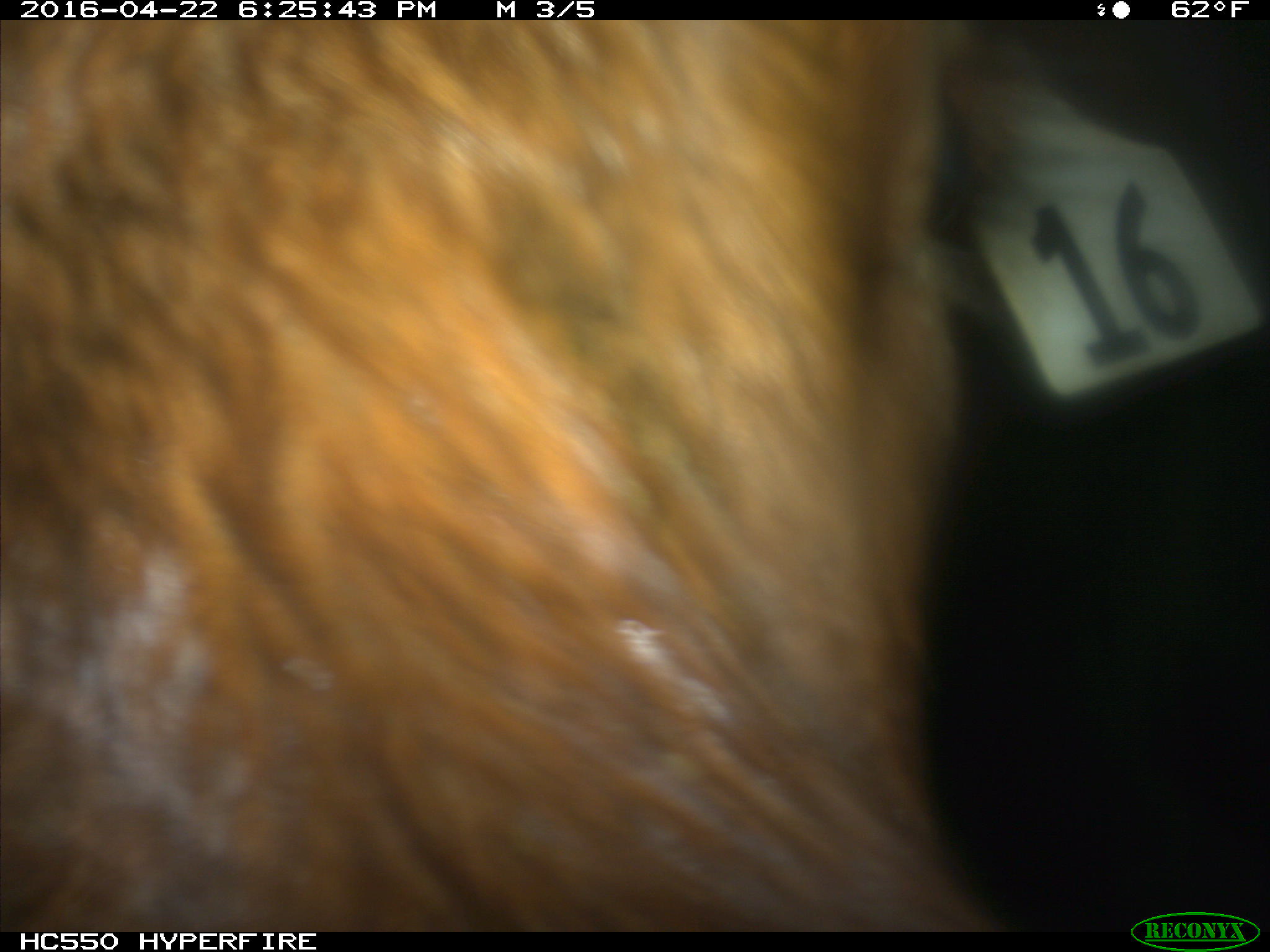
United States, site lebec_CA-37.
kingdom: Animalia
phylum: Chordata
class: Mammalia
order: Artiodactyla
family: Bovidae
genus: Bos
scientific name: Bos taurus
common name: domestic cow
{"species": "Bos taurus (domestic cow)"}